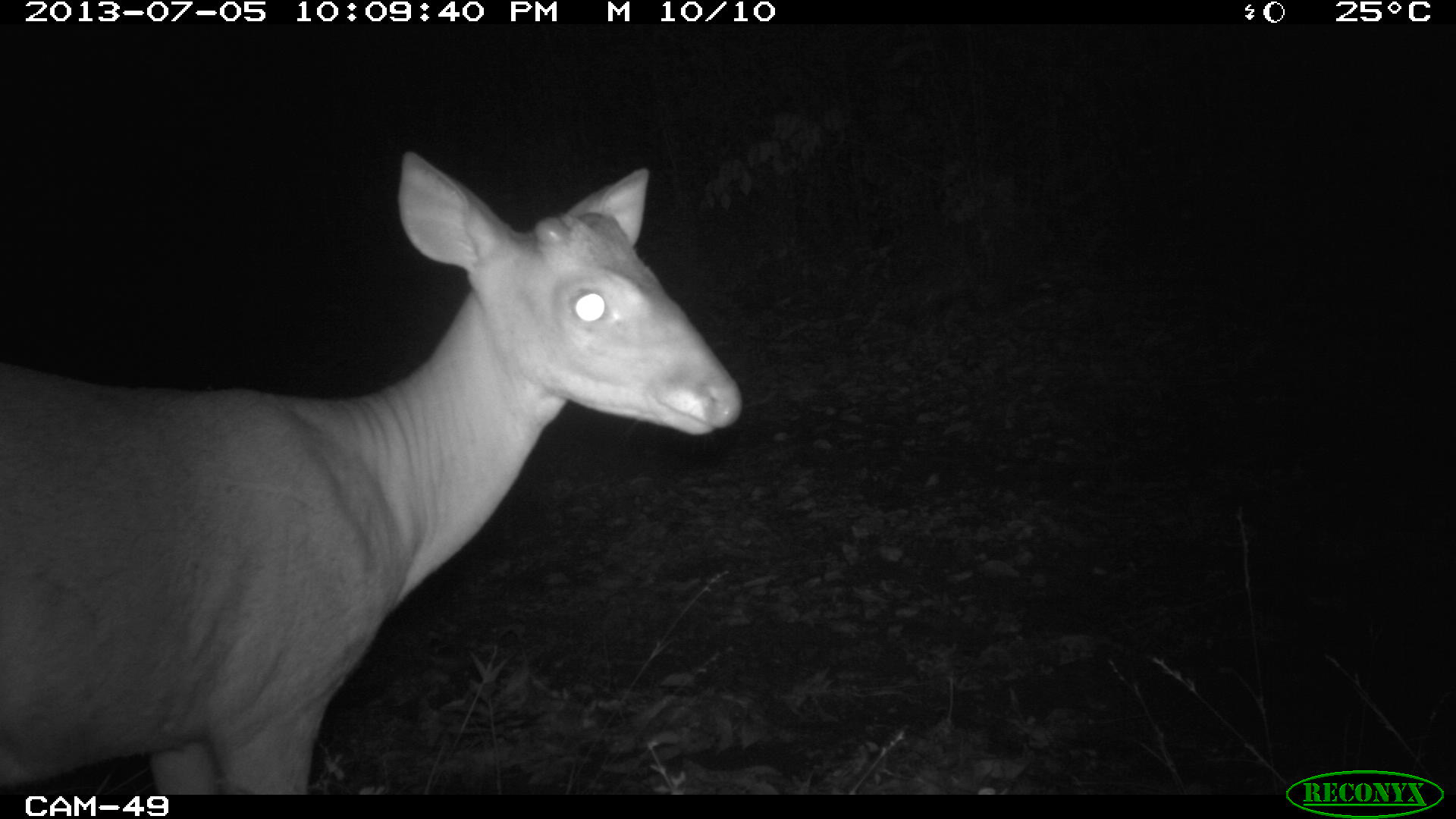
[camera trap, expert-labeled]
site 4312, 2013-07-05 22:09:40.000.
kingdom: Animalia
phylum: Chordata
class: Mammalia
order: Artiodactyla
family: Cervidae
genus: Mazama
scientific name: Mazama temama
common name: central american red brocket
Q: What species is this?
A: Mazama temama (central american red brocket).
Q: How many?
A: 1.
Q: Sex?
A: Male.